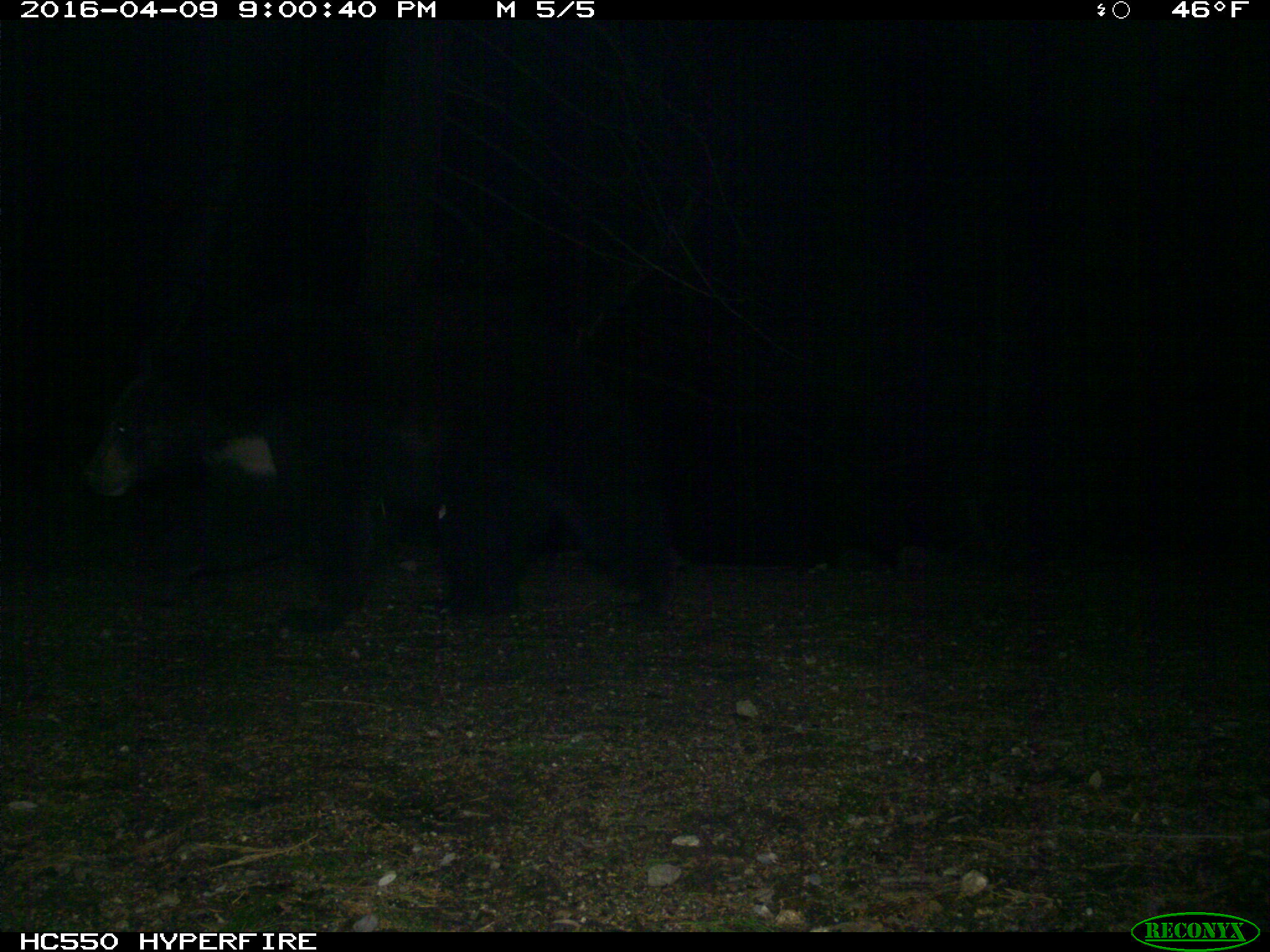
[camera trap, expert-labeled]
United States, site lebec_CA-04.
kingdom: Animalia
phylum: Chordata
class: Mammalia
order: Carnivora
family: Ursidae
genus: Ursus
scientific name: Ursus americanus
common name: american black bear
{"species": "Ursus americanus (american black bear)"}